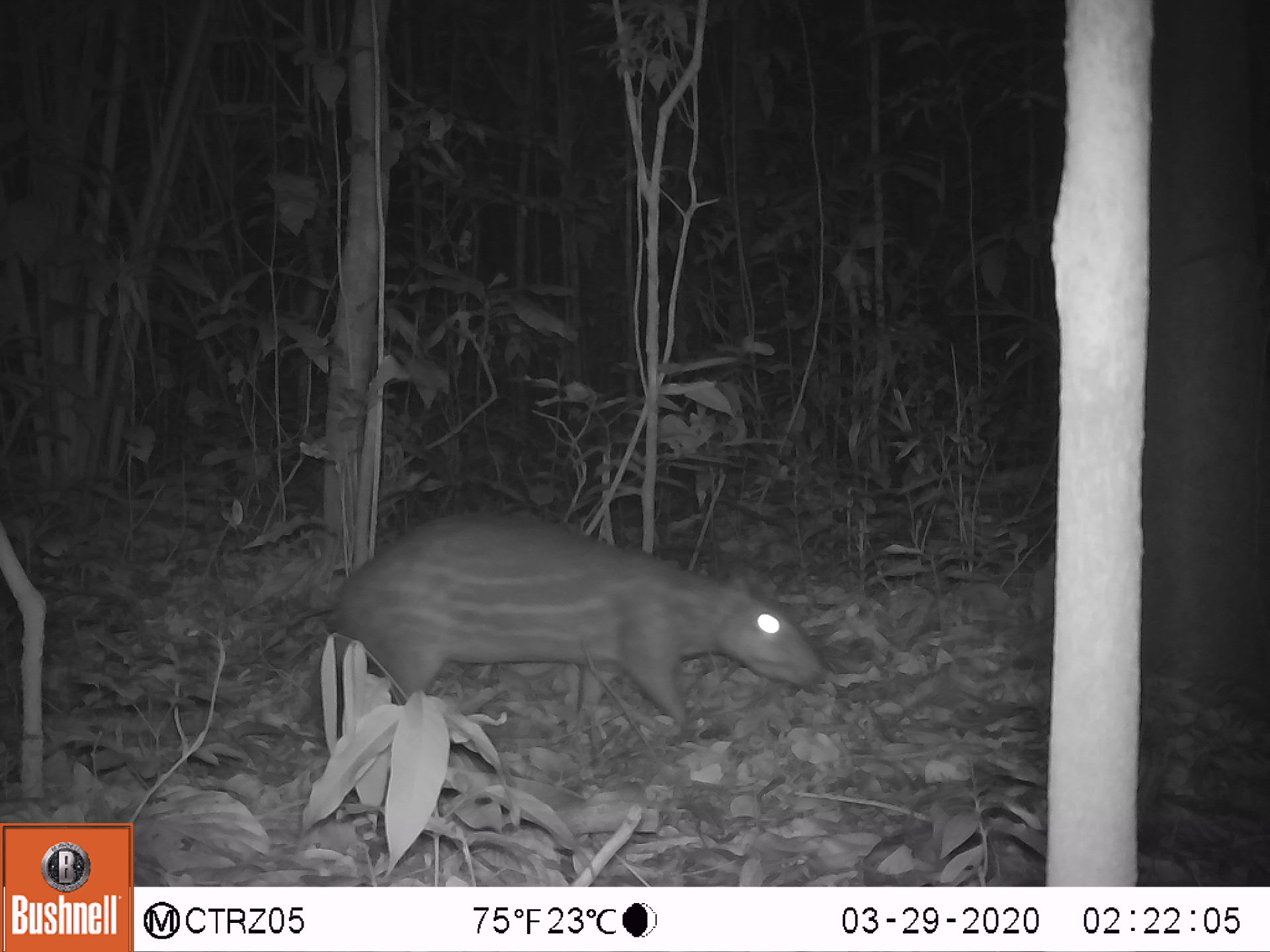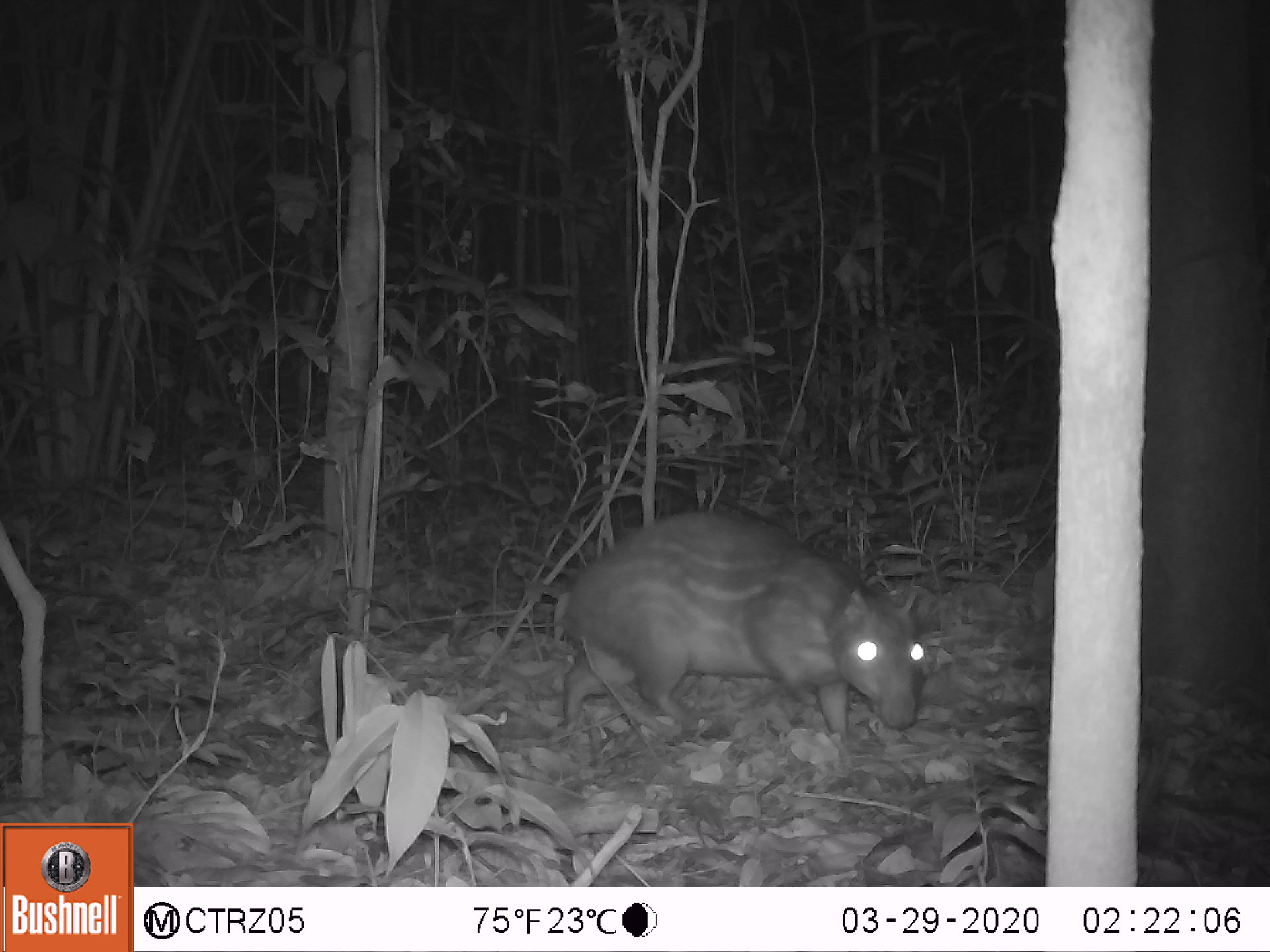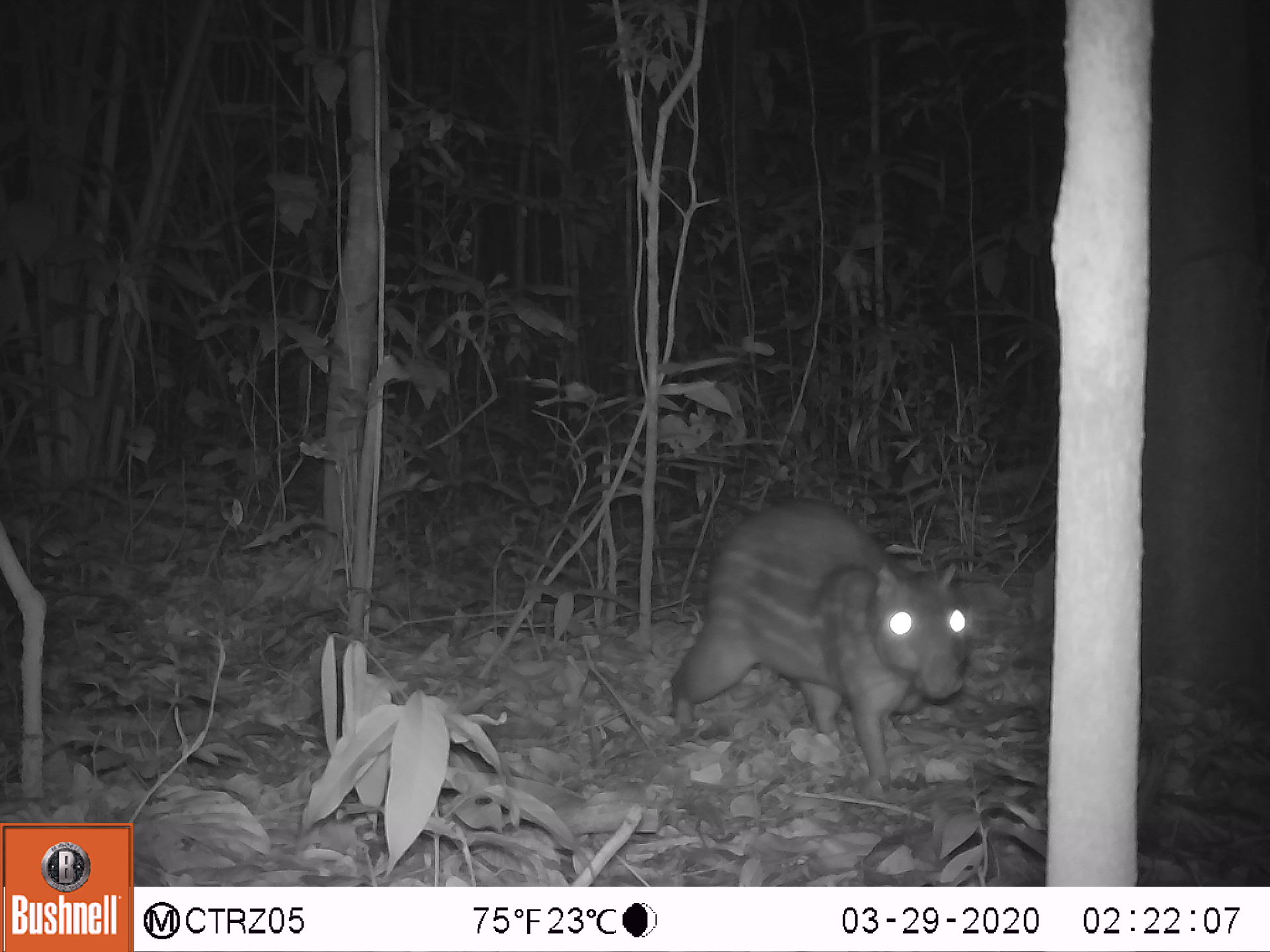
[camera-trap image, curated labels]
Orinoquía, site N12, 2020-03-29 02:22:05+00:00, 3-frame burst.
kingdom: Animalia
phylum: Chordata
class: Mammalia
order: Rodentia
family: Cuniculidae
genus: Cuniculus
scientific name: Cuniculus paca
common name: spotted paca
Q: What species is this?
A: Spotted paca (Cuniculus paca).